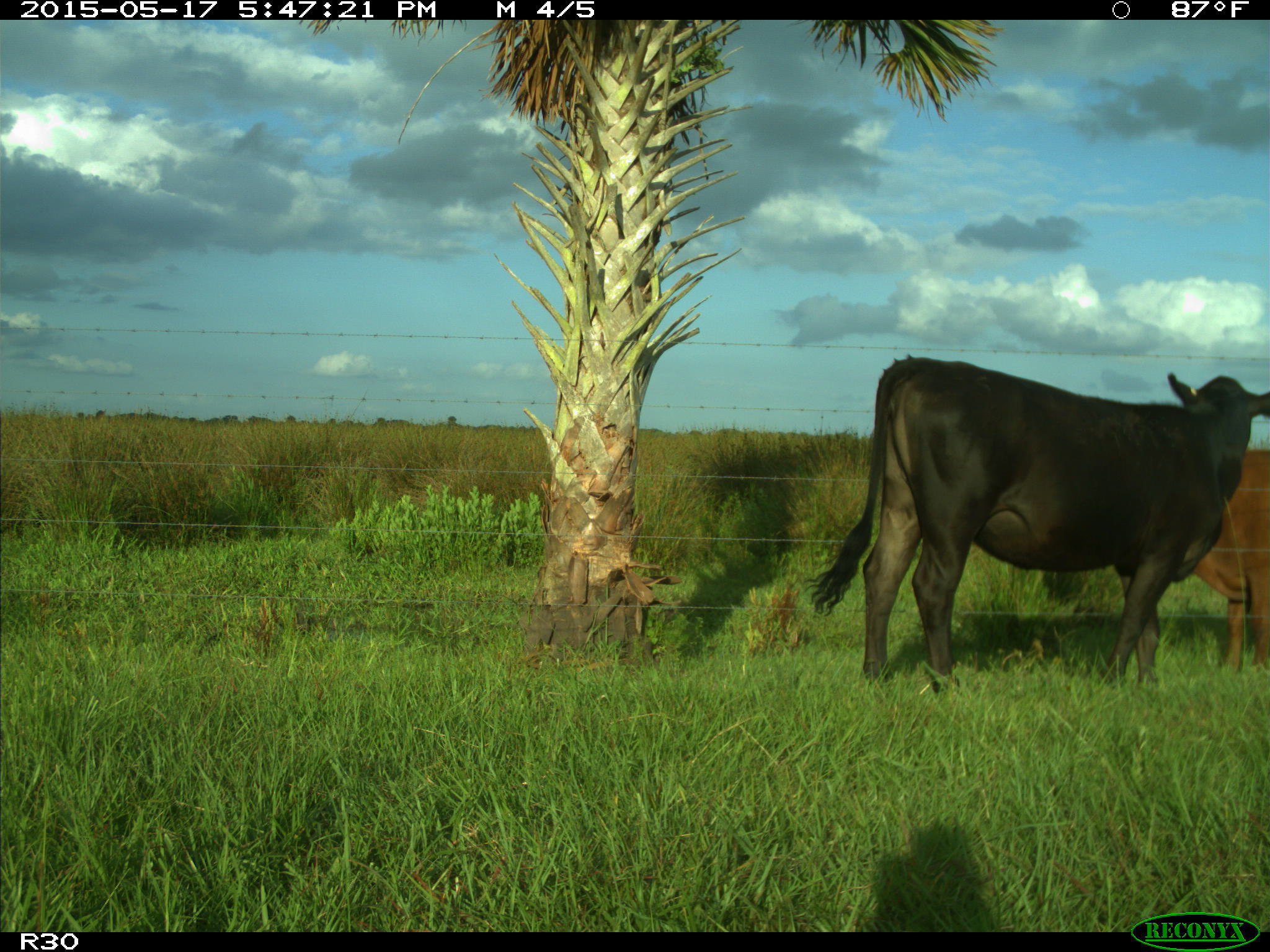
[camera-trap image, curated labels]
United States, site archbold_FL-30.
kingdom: Animalia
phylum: Chordata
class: Mammalia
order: Artiodactyla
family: Bovidae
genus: Bos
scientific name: Bos taurus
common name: domestic cow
Bos taurus (domestic cow).